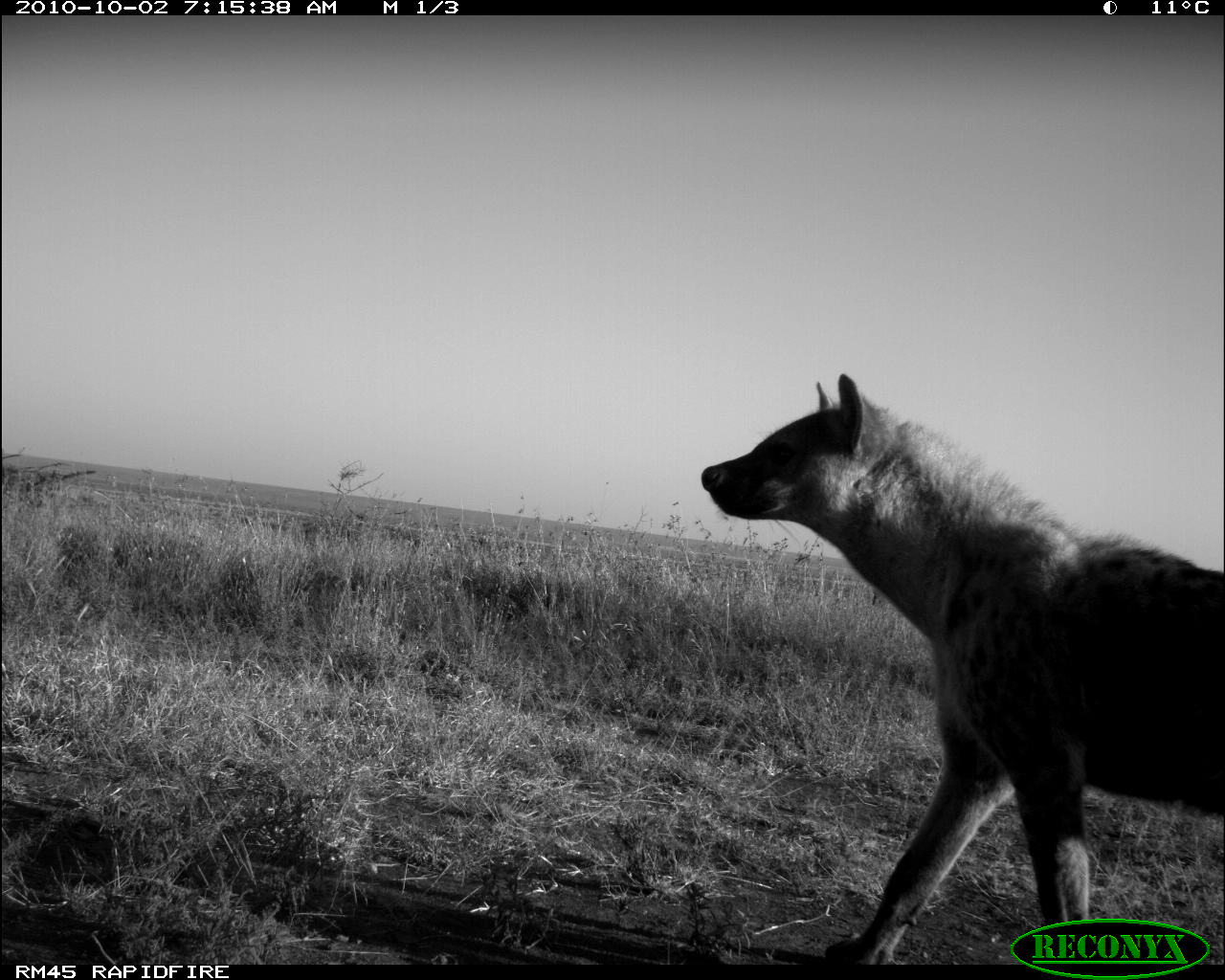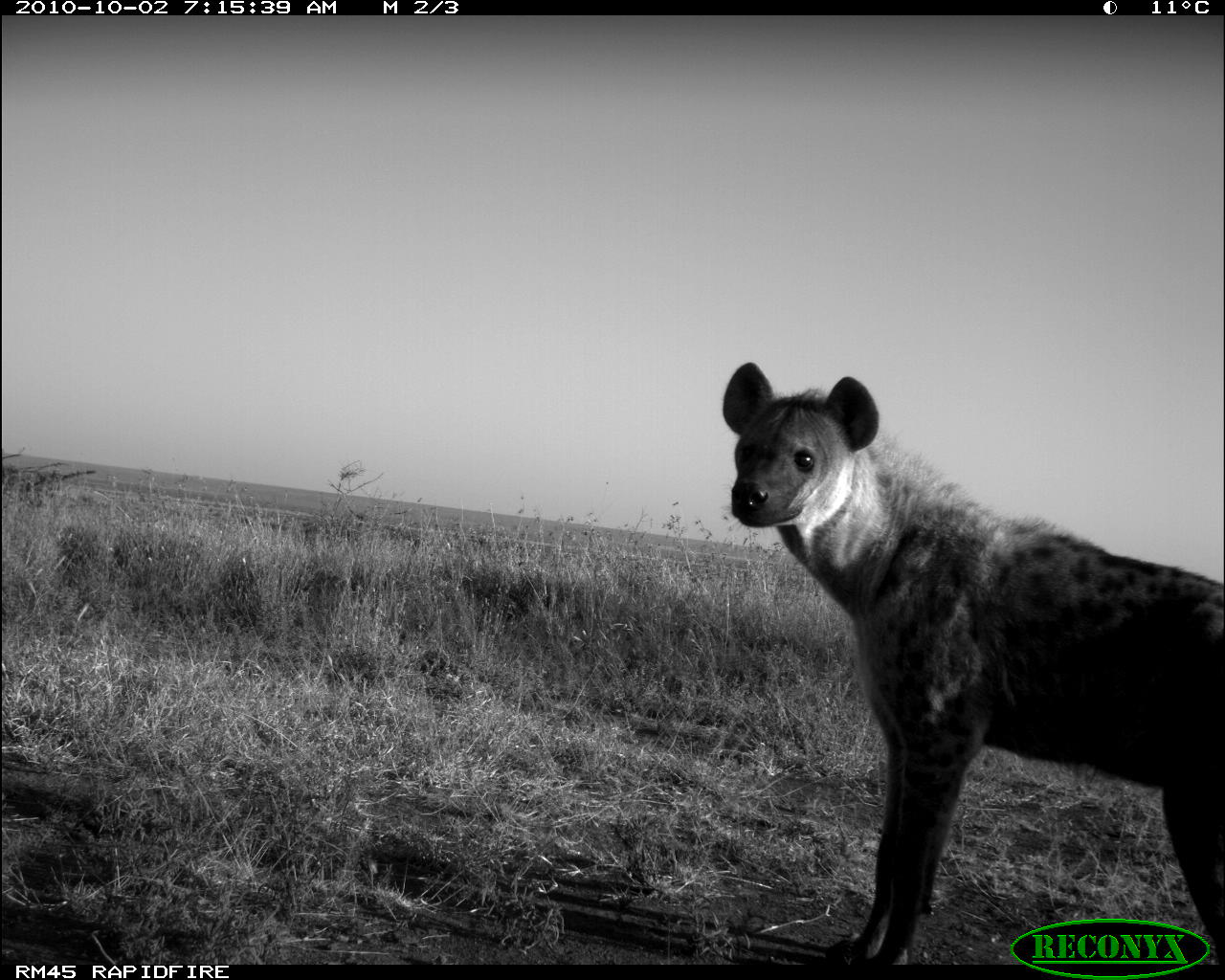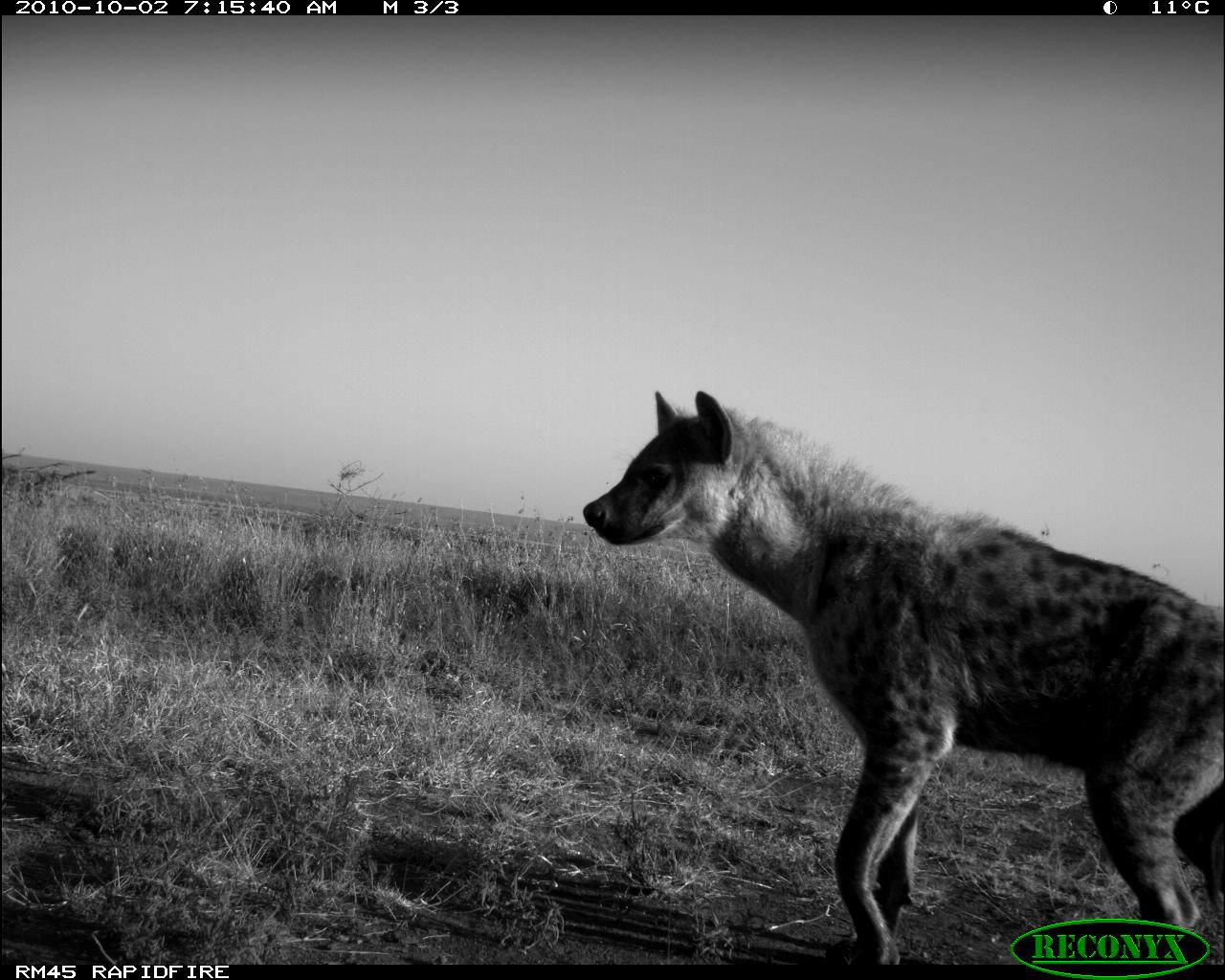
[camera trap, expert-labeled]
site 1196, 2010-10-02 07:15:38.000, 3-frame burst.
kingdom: Animalia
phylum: Chordata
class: Mammalia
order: Carnivora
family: Hyaenidae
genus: Crocuta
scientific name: Crocuta crocuta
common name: spotted hyena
Crocuta crocuta (spotted hyena), count 1.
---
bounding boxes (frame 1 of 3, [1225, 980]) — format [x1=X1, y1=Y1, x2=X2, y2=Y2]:
crocuta crocuta: [x1=695, y1=364, x2=1225, y2=960]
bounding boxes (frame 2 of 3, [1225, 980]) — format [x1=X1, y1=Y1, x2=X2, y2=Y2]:
crocuta crocuta: [x1=720, y1=361, x2=1225, y2=958]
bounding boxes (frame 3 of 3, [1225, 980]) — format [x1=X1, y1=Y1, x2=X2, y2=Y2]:
crocuta crocuta: [x1=582, y1=393, x2=1225, y2=964]